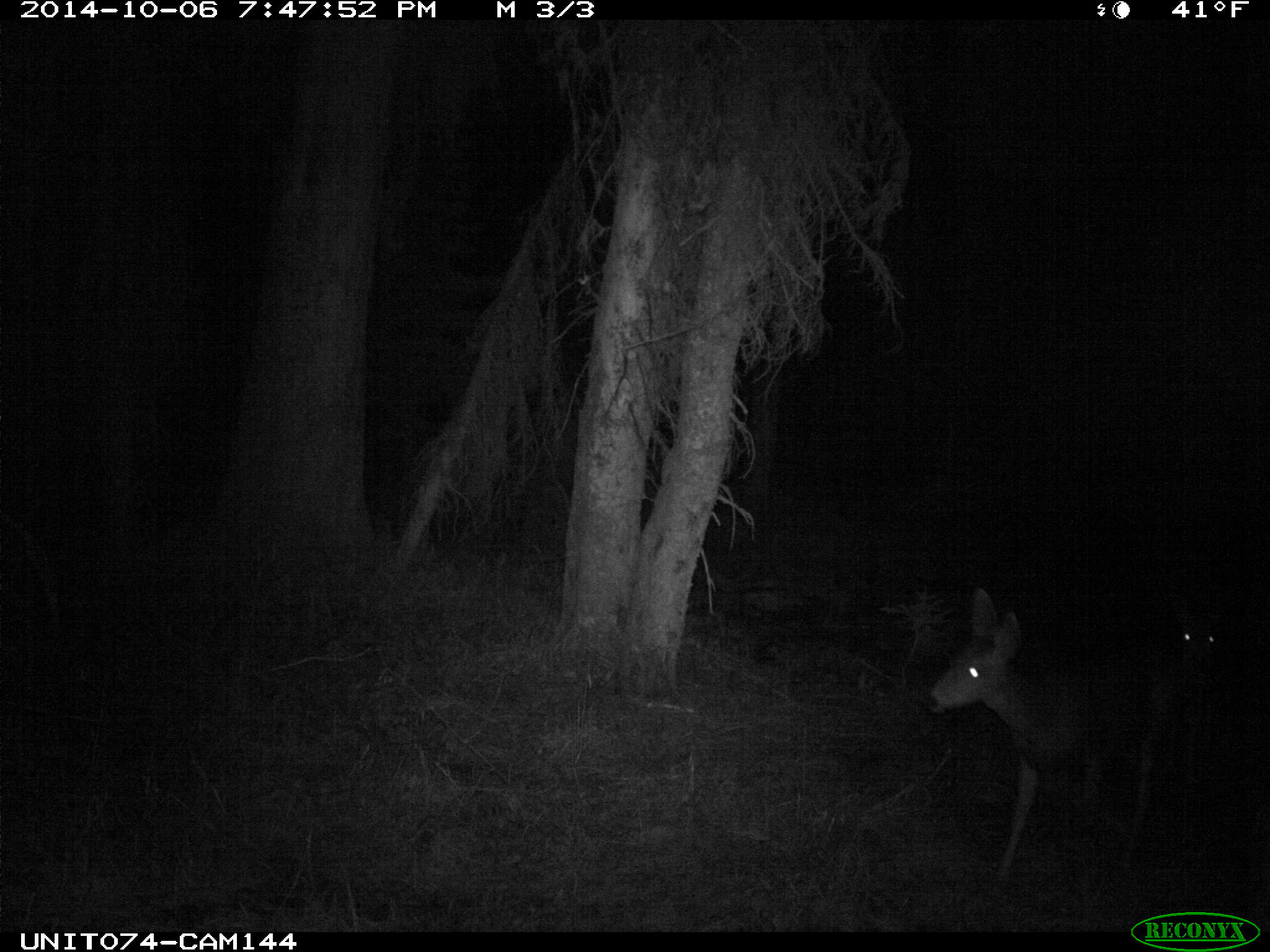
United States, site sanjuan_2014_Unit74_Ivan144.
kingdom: Animalia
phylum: Chordata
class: Mammalia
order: Artiodactyla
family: Cervidae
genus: Odocoileus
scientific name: Odocoileus hemionus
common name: mule deer